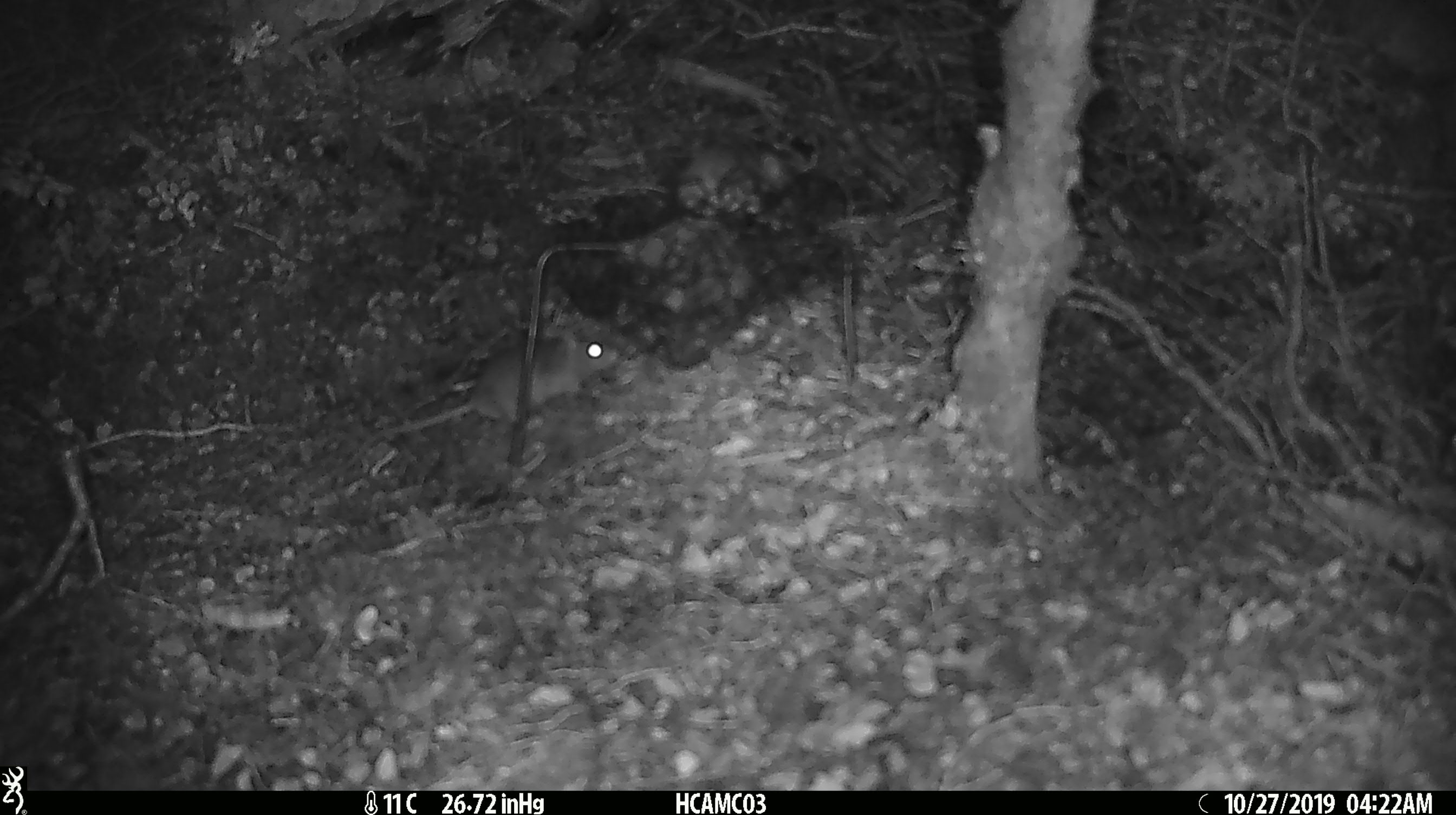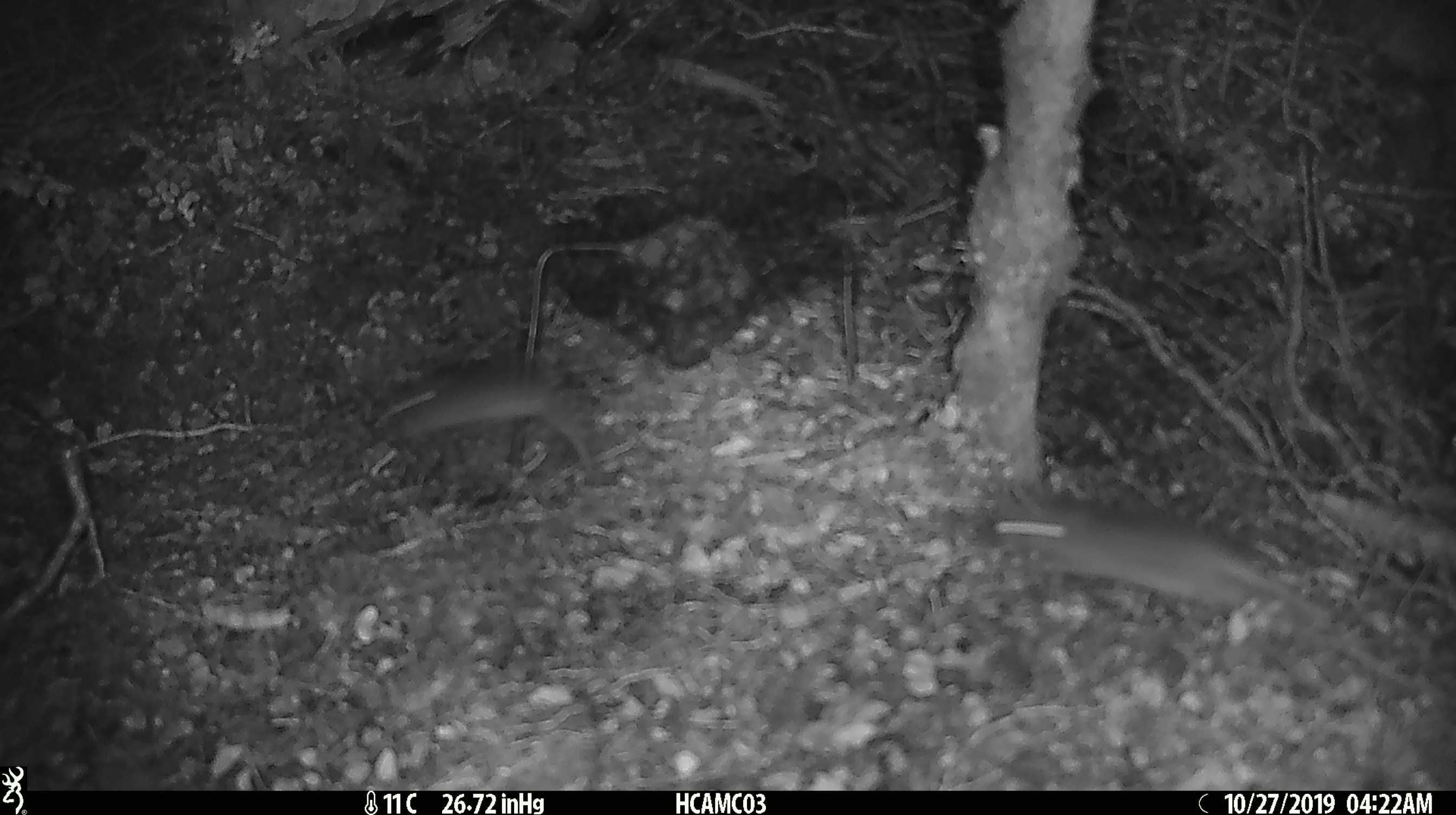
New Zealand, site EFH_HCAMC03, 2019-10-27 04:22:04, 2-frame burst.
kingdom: Animalia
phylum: Chordata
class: Mammalia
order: Rodentia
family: Muridae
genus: Mus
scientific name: Mus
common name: mouse